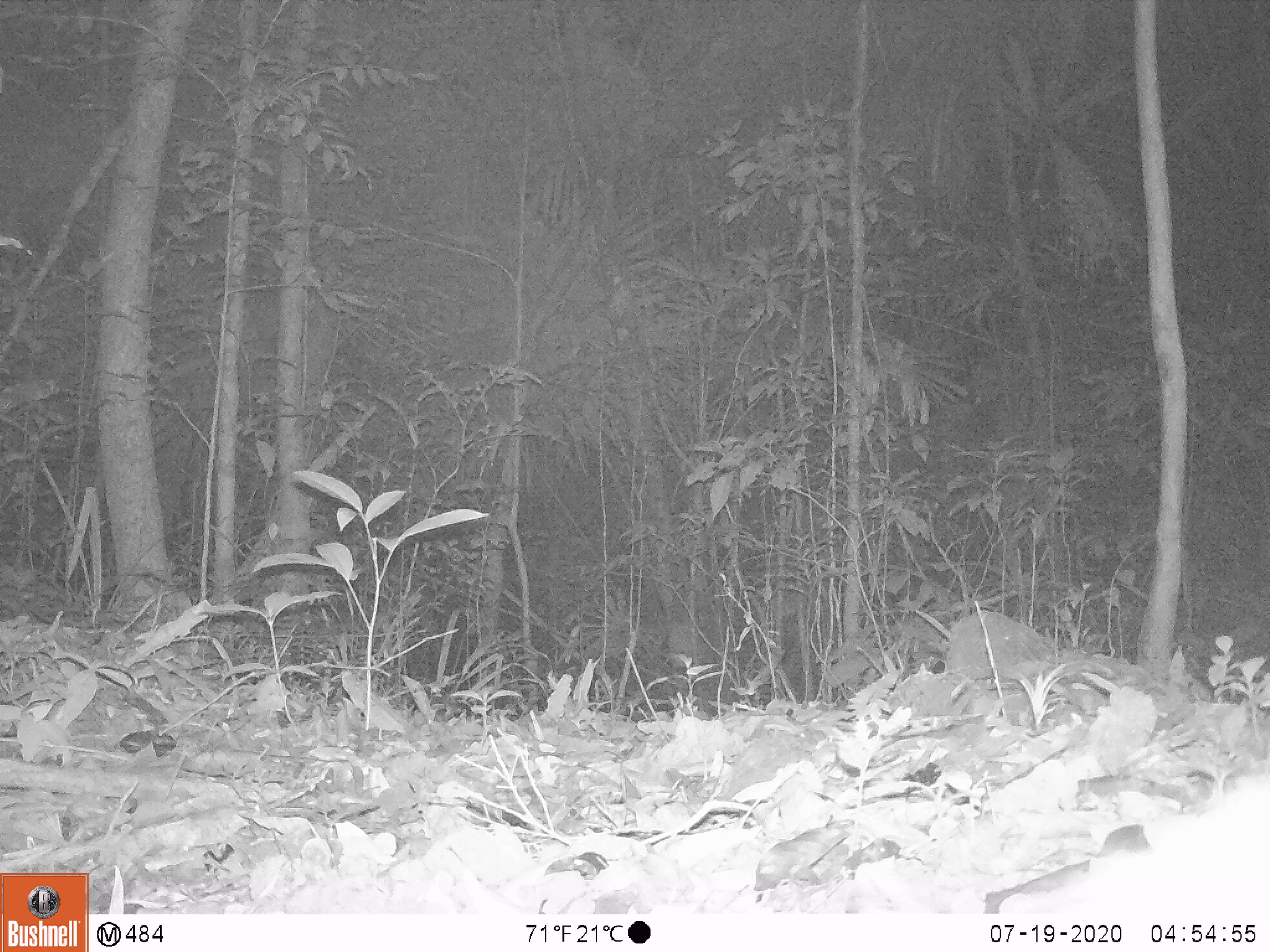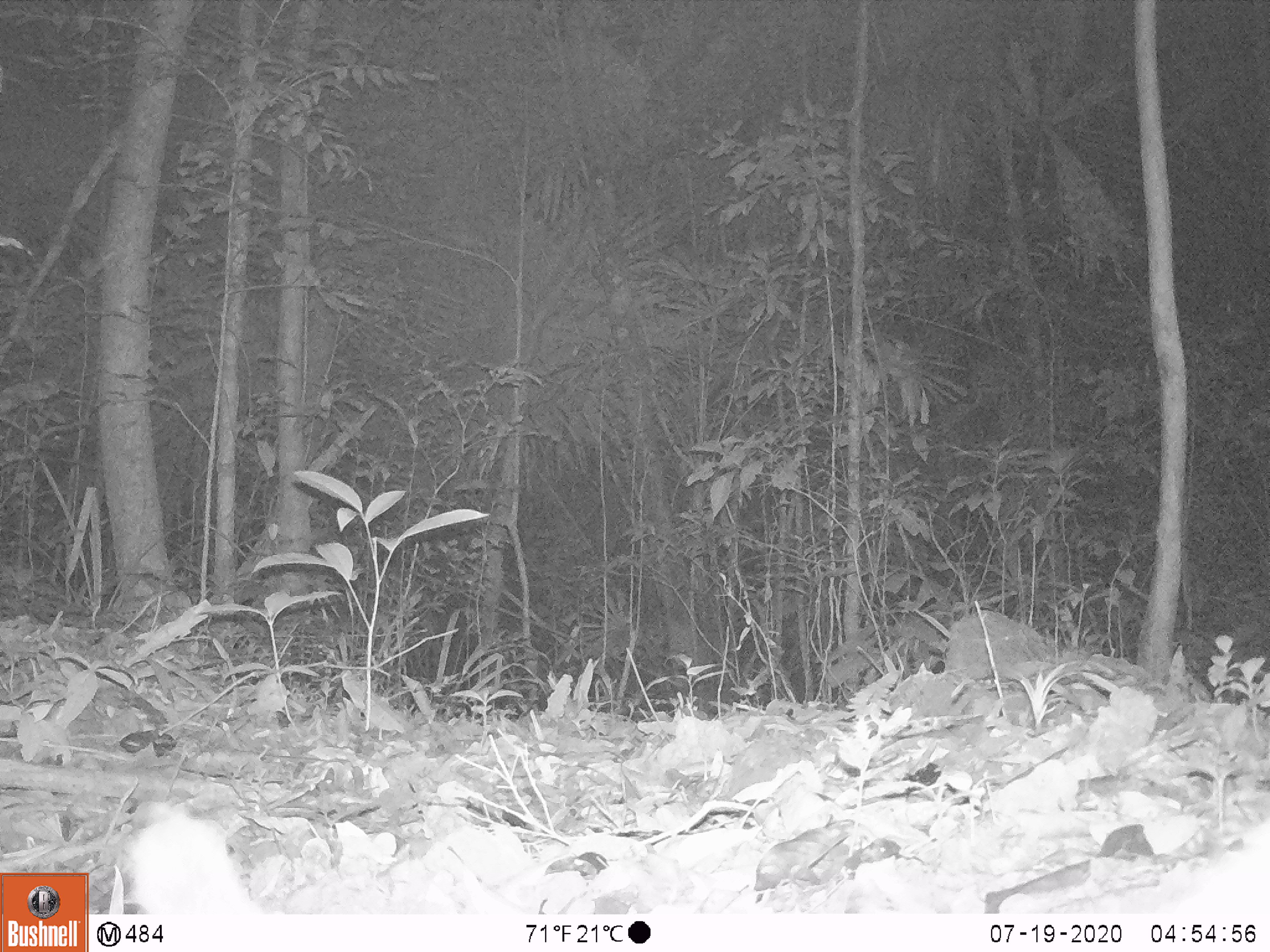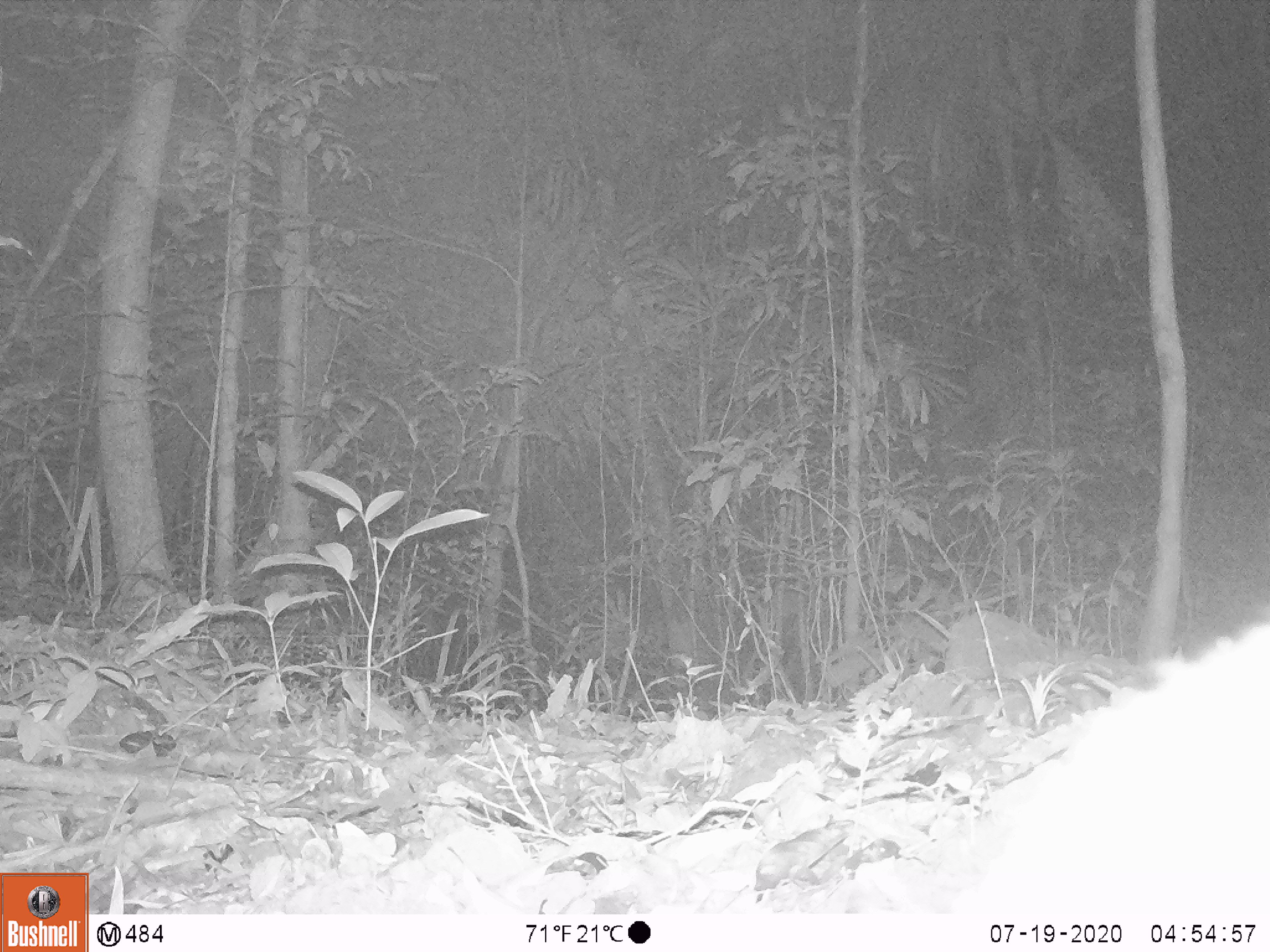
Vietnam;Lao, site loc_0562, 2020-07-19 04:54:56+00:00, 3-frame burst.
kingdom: Animalia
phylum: Chordata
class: Mammalia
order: Carnivora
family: Viverridae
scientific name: Paradoxurinae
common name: palm civet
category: unidentified palm civet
Unidentified palm civet (palm civet) (Paradoxurinae). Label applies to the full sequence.